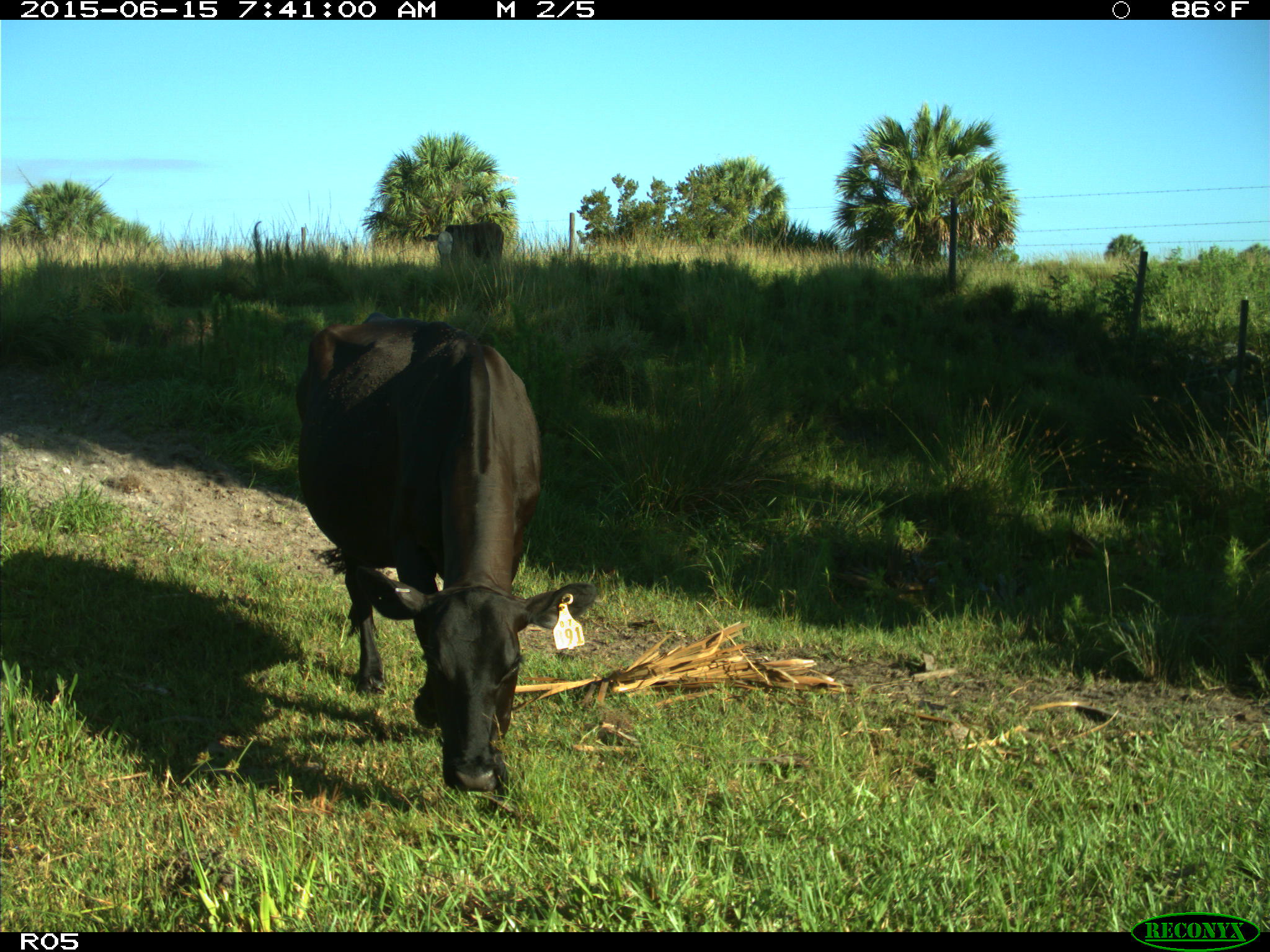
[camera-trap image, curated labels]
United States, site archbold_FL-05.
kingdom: Animalia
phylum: Chordata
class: Mammalia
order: Artiodactyla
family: Bovidae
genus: Bos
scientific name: Bos taurus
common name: domestic cow